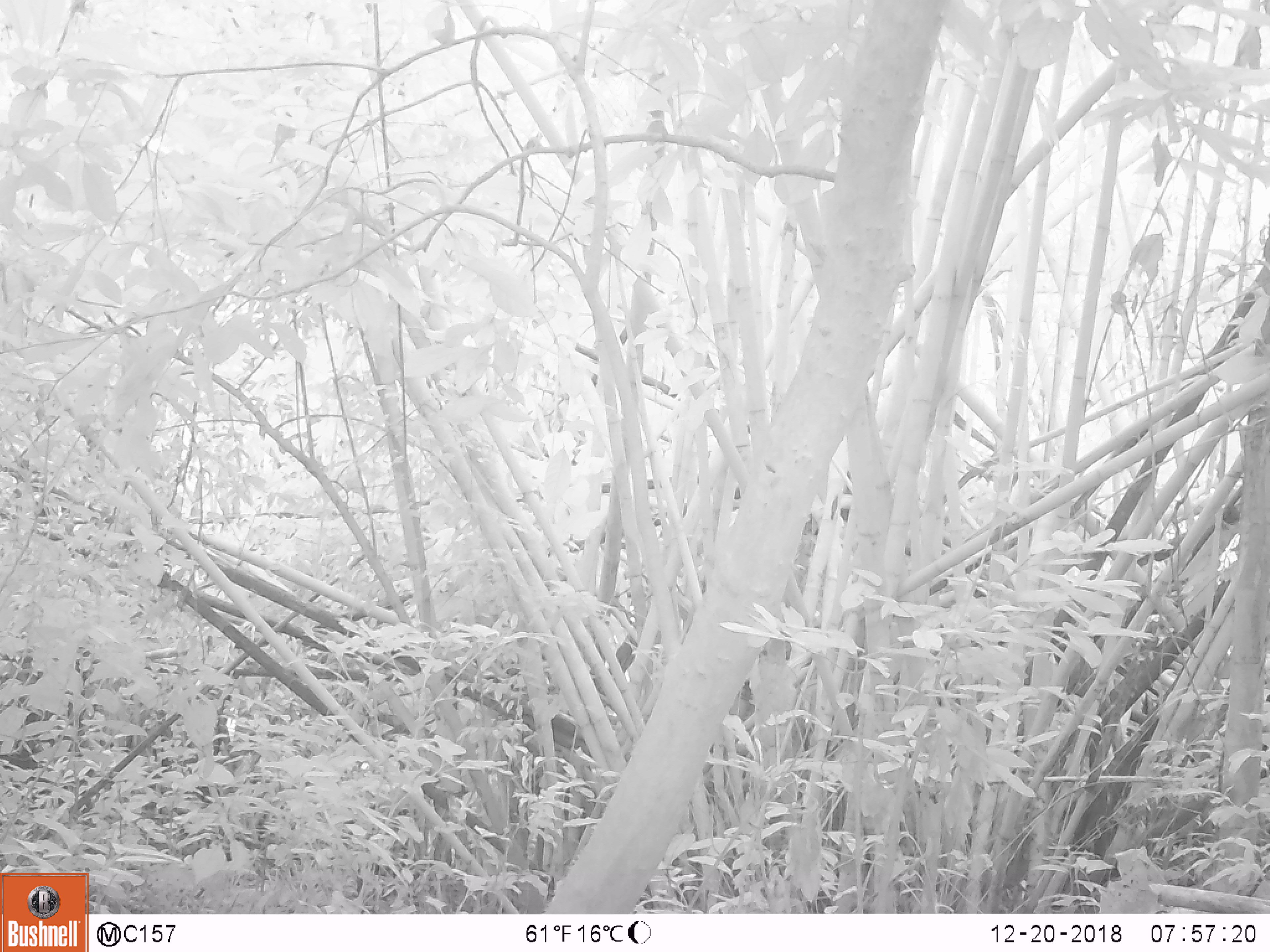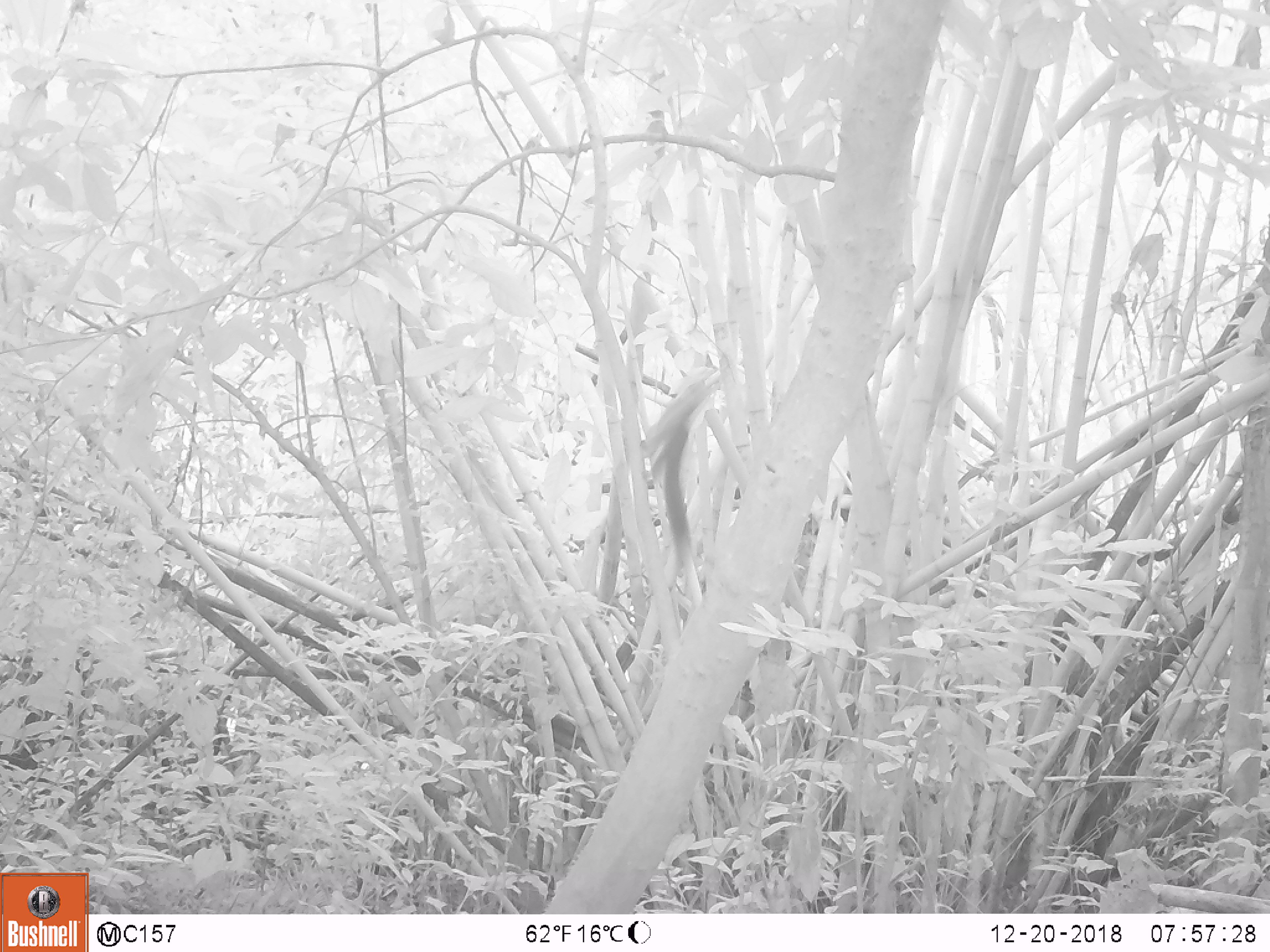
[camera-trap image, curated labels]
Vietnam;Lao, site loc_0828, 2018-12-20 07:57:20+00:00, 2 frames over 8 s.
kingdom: Animalia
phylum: Chordata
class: Mammalia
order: Rodentia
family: Sciuridae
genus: Sciurus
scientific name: Sciurus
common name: squirrel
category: unidentified squirrel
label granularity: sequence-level